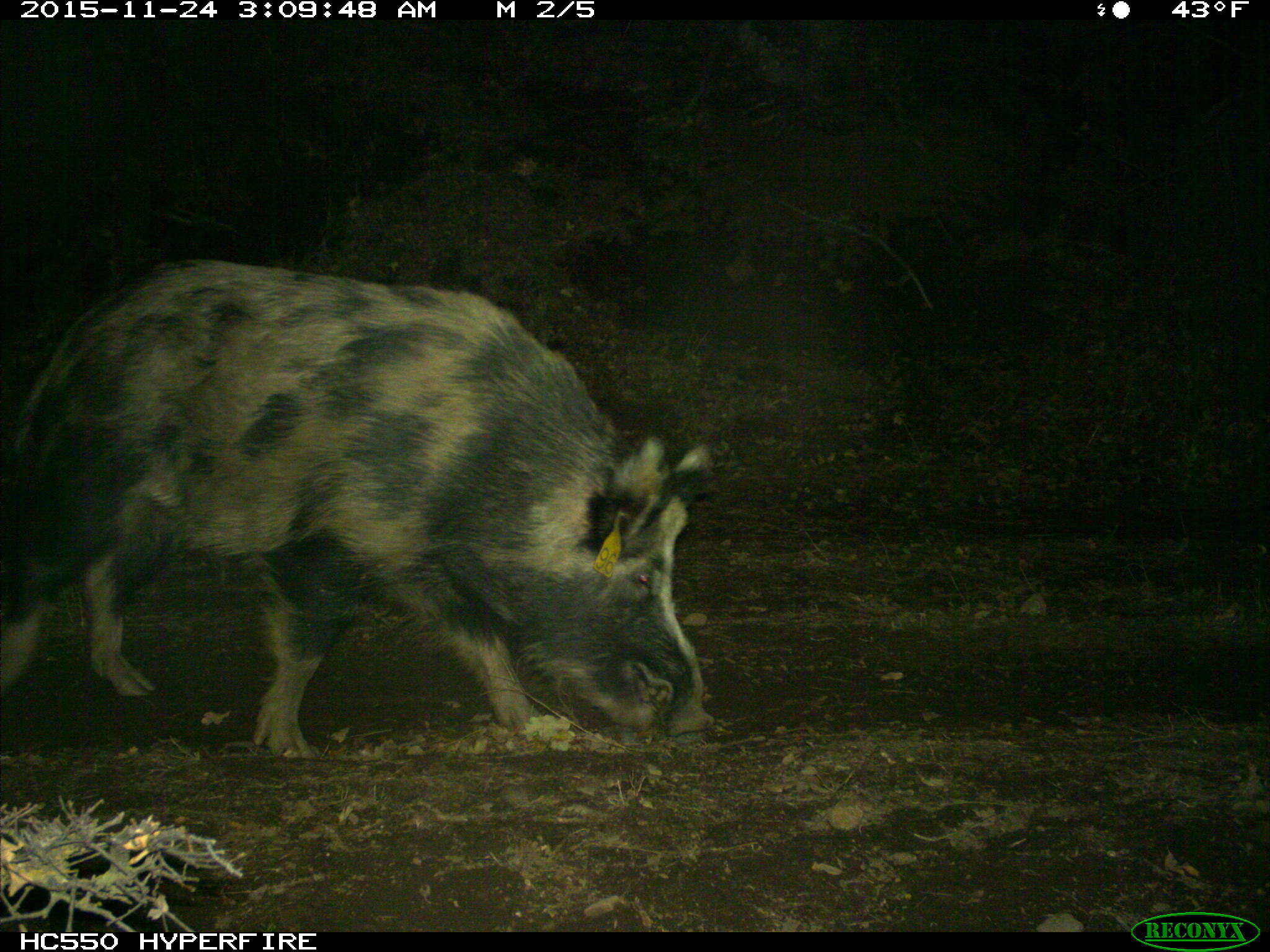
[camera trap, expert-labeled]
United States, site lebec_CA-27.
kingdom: Animalia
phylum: Chordata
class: Mammalia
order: Artiodactyla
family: Suidae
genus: Sus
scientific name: Sus scrofa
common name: wild boar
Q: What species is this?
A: Sus scrofa (wild boar).